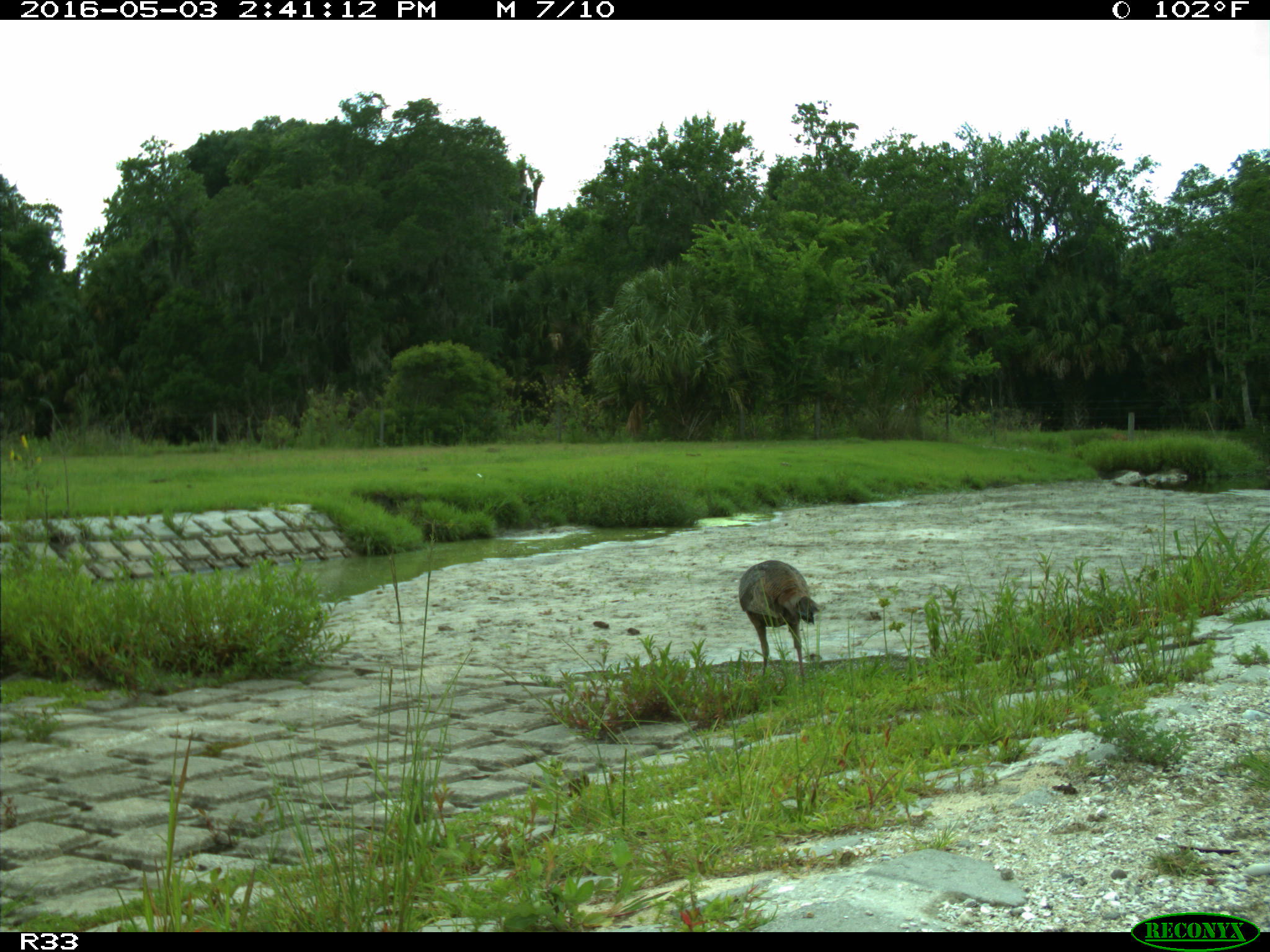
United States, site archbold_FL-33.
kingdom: Animalia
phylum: Chordata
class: Aves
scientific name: Aves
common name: birds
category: unidentified bird